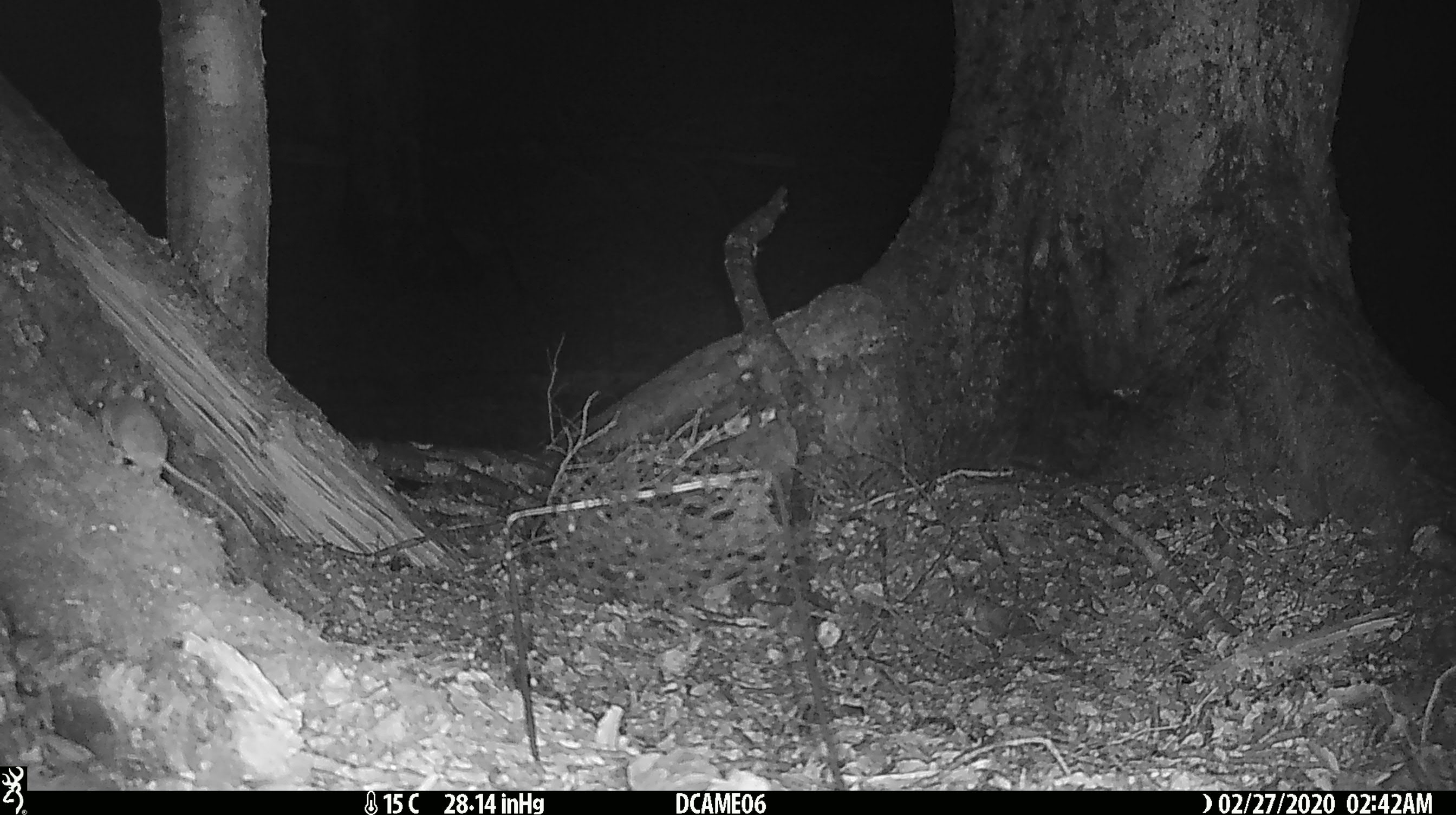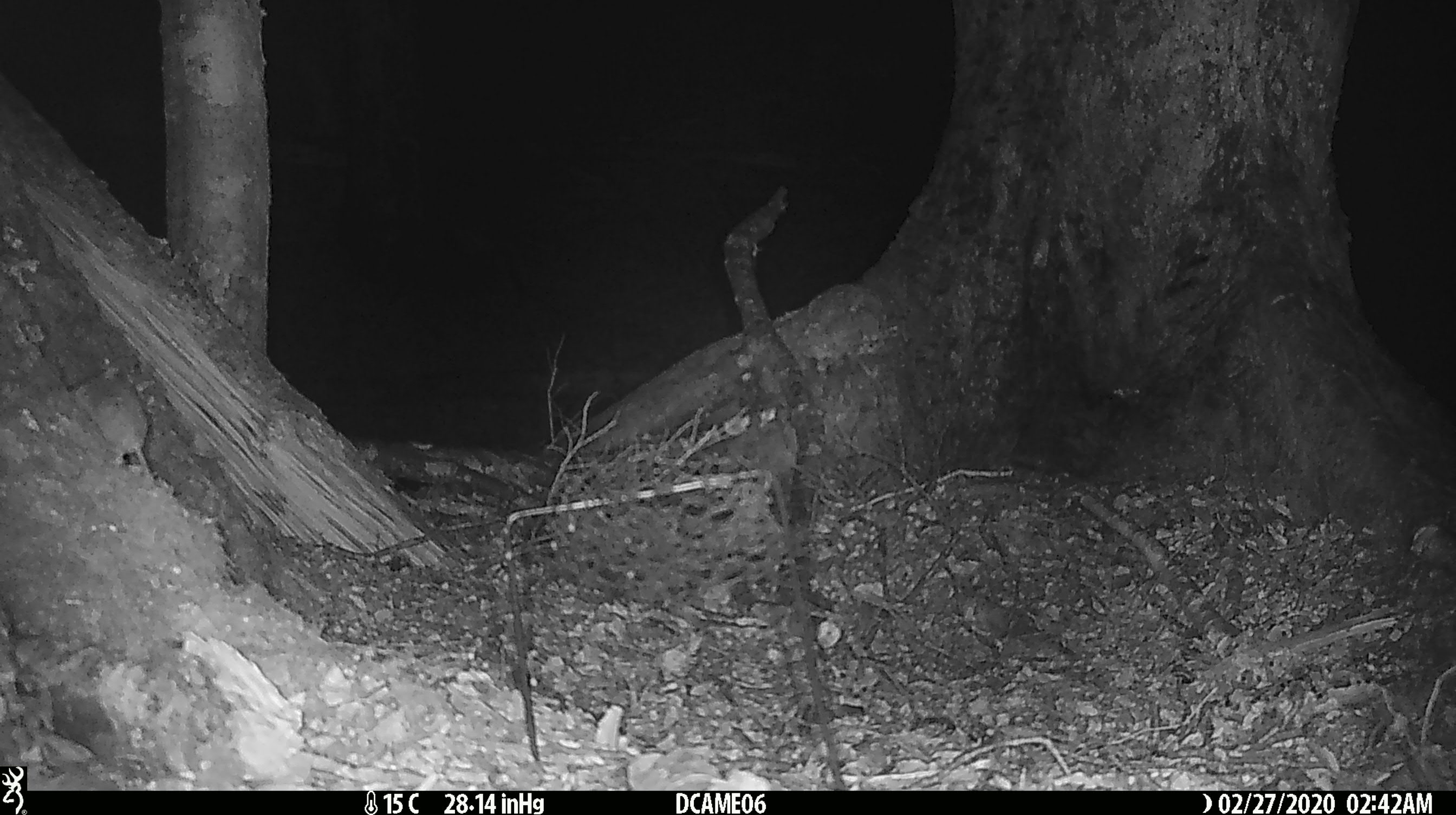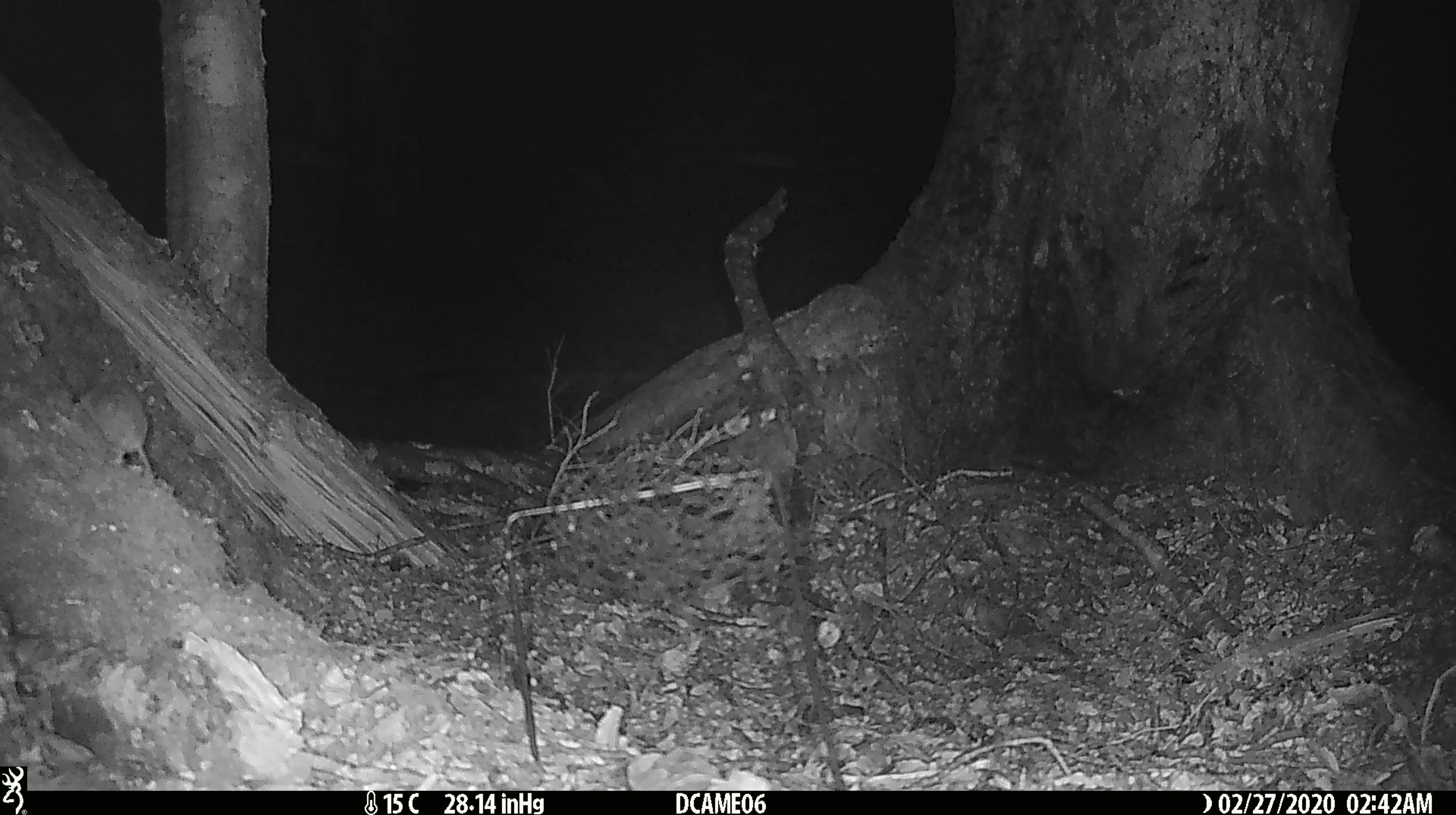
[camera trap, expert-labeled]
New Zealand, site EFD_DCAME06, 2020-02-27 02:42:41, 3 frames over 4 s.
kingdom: Animalia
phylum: Chordata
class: Mammalia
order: Rodentia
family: Muridae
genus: Mus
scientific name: Mus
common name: mouse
Mouse (Mus).